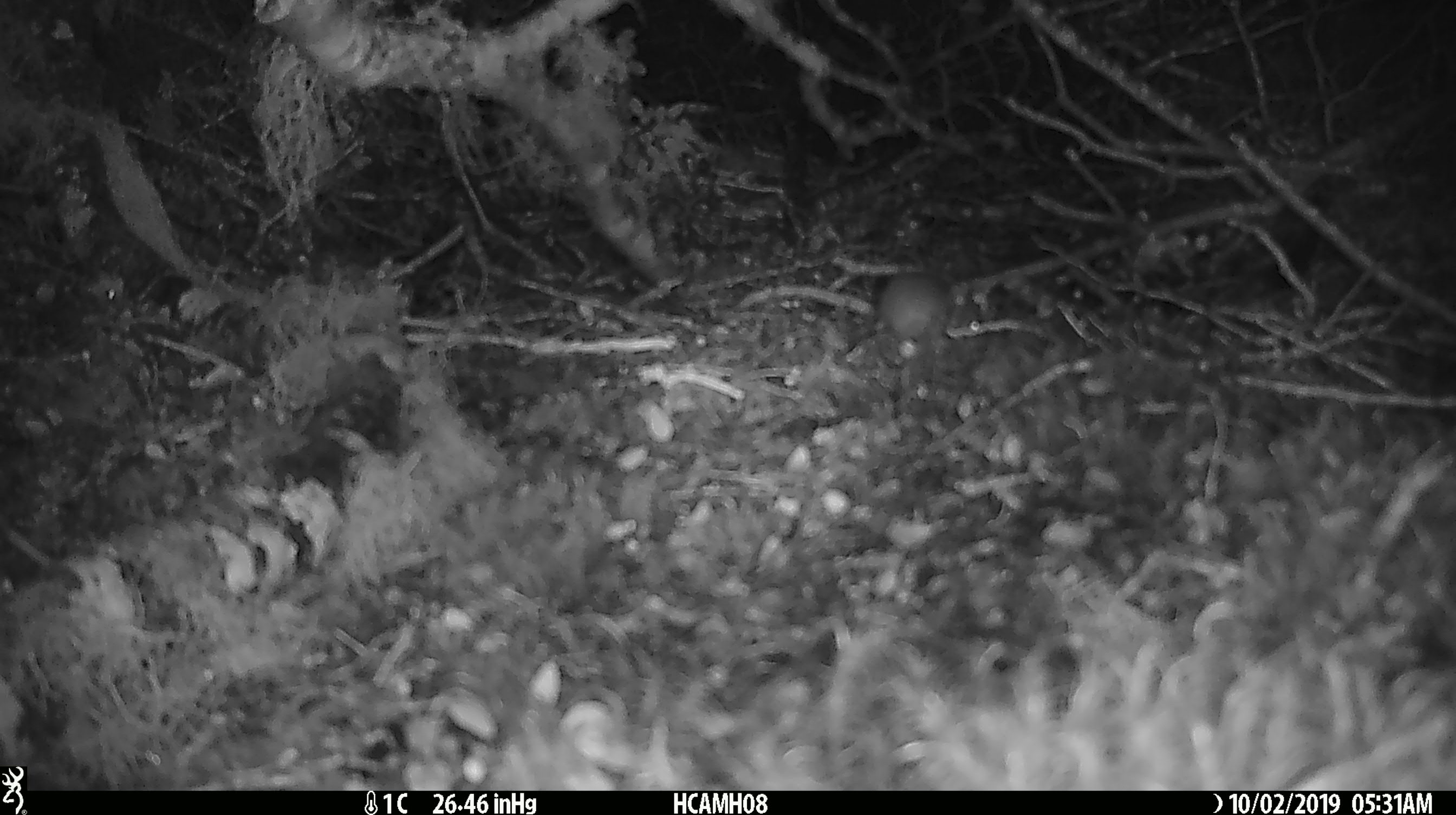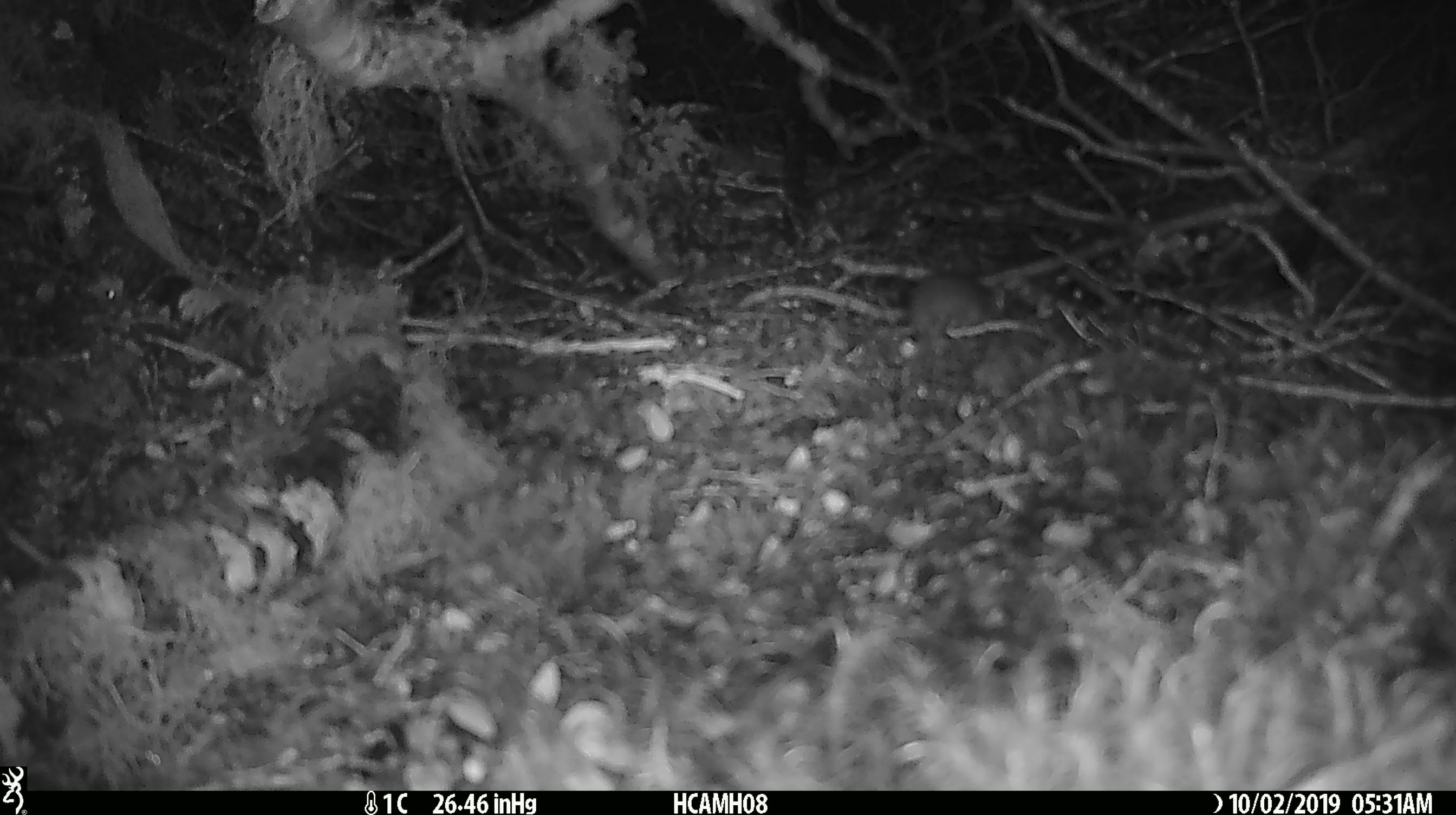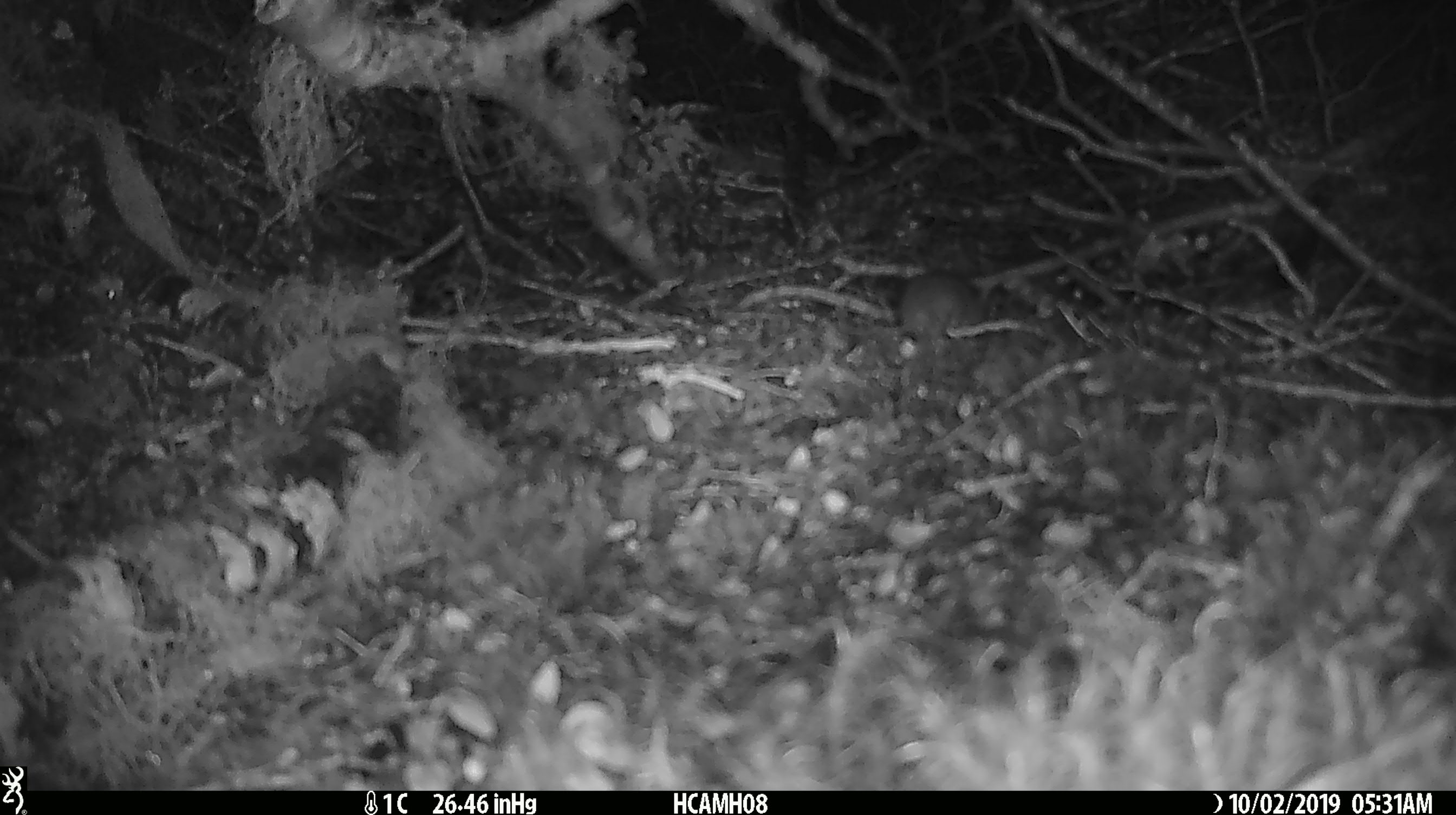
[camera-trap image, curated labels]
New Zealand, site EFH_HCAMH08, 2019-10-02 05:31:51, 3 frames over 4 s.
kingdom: Animalia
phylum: Chordata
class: Mammalia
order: Rodentia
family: Muridae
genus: Mus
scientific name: Mus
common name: mouse